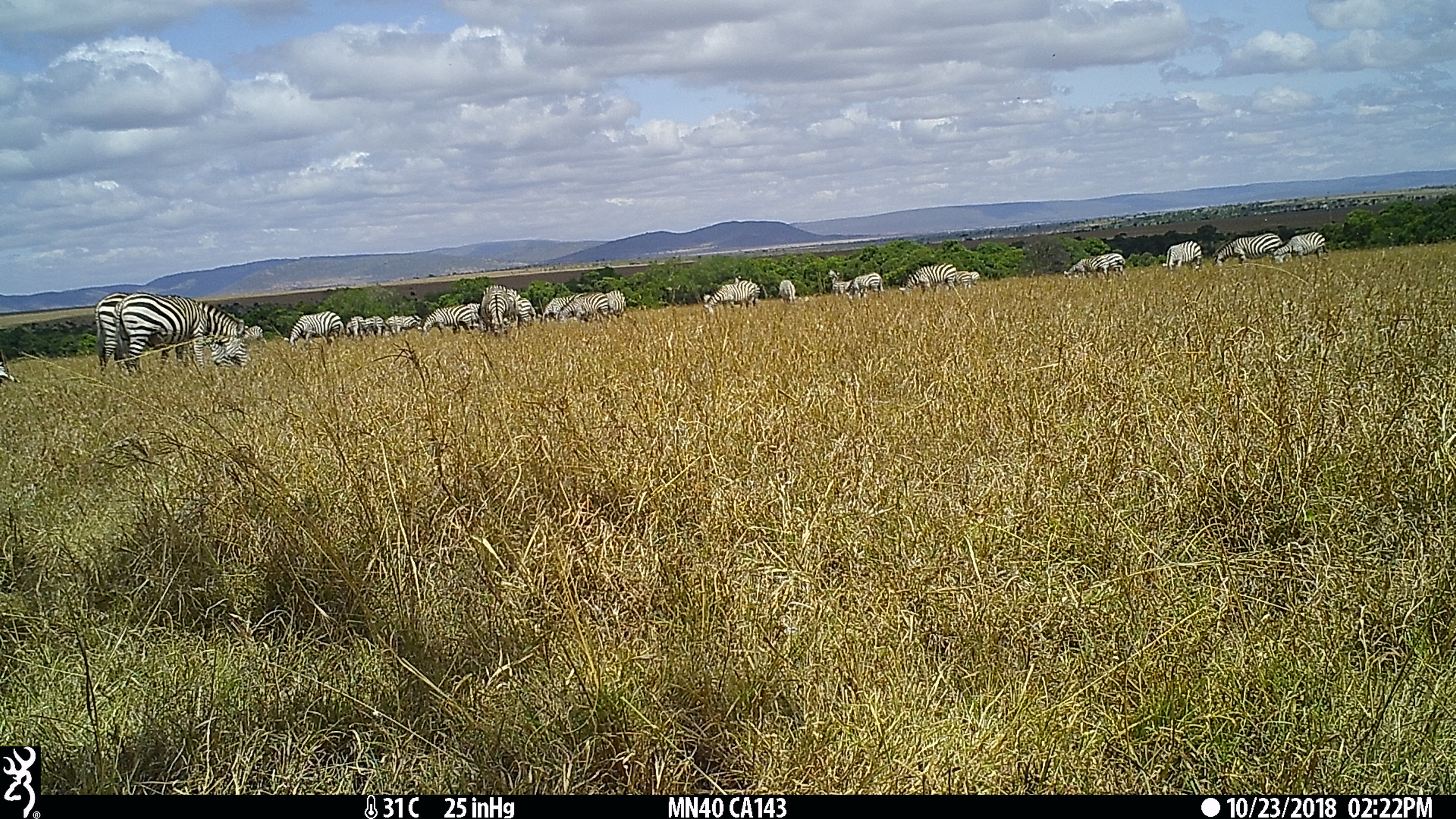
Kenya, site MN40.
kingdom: Animalia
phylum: Chordata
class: Mammalia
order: Perissodactyla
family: Equidae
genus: Equus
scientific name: Equus quagga burchellii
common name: burchell's zebra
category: zebra